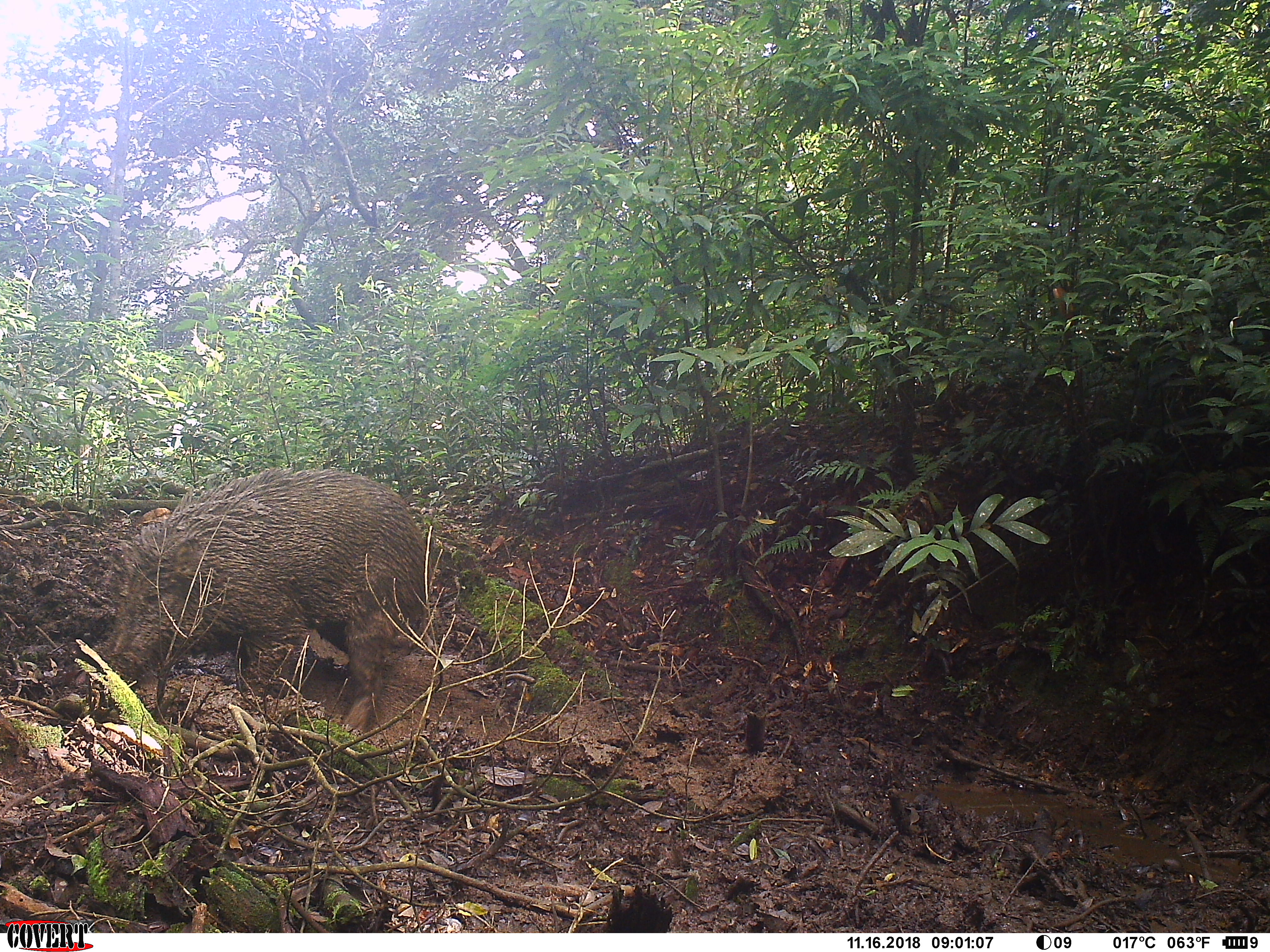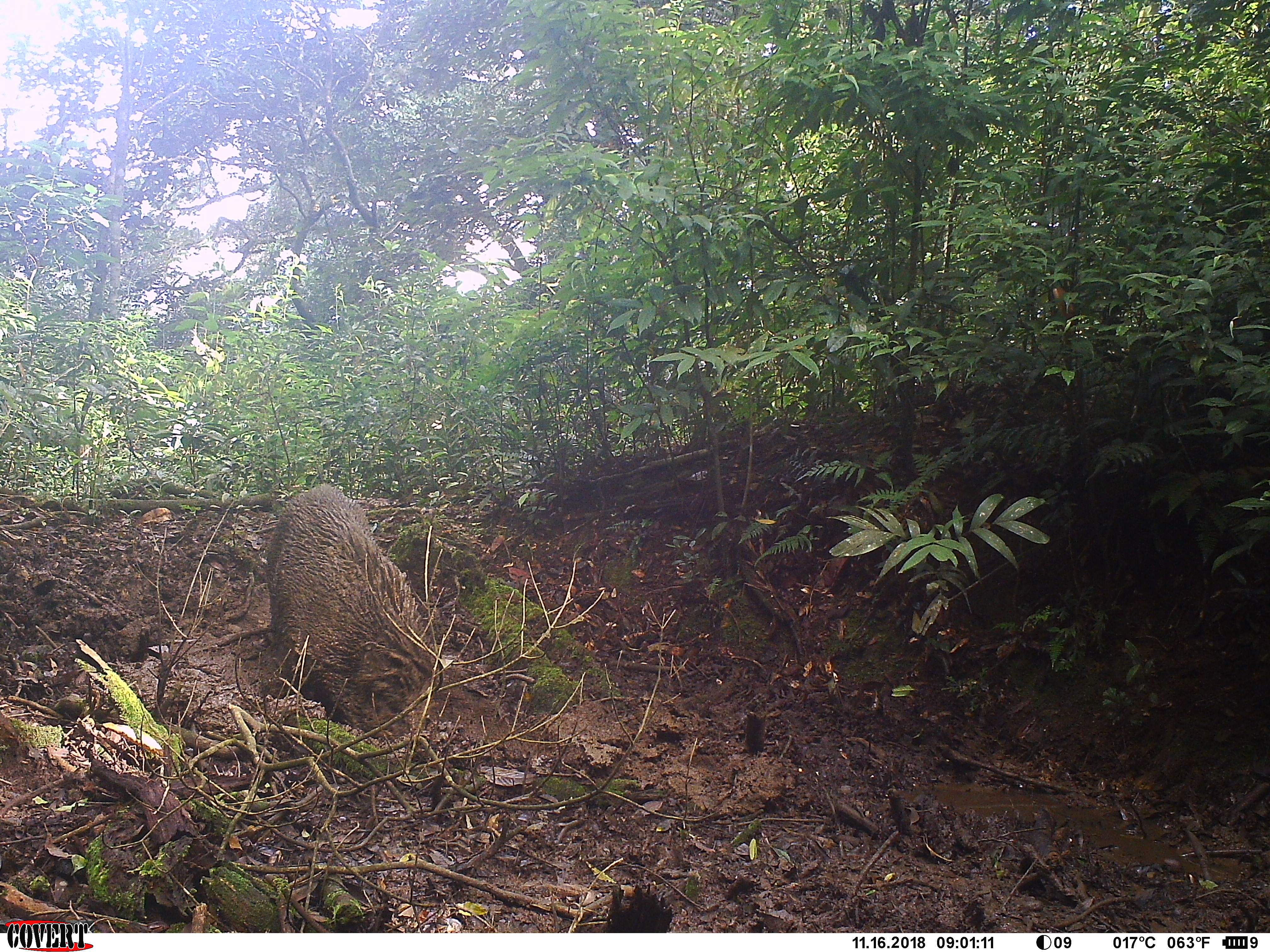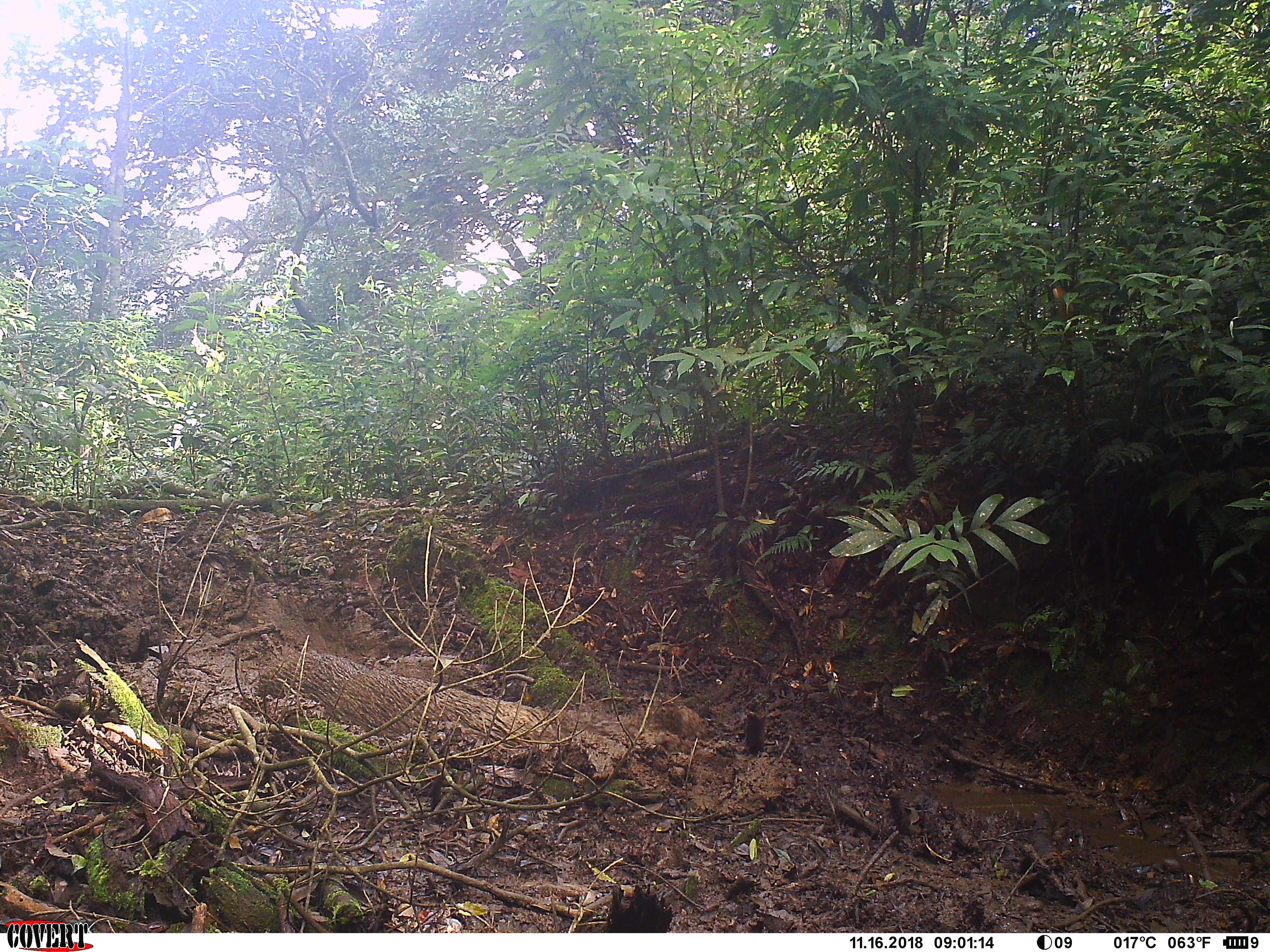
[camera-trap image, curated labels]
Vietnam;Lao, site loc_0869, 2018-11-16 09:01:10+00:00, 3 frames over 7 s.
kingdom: Animalia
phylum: Chordata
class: Mammalia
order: Artiodactyla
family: Suidae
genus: Sus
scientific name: Sus scrofa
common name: eurasian wild pig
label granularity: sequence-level